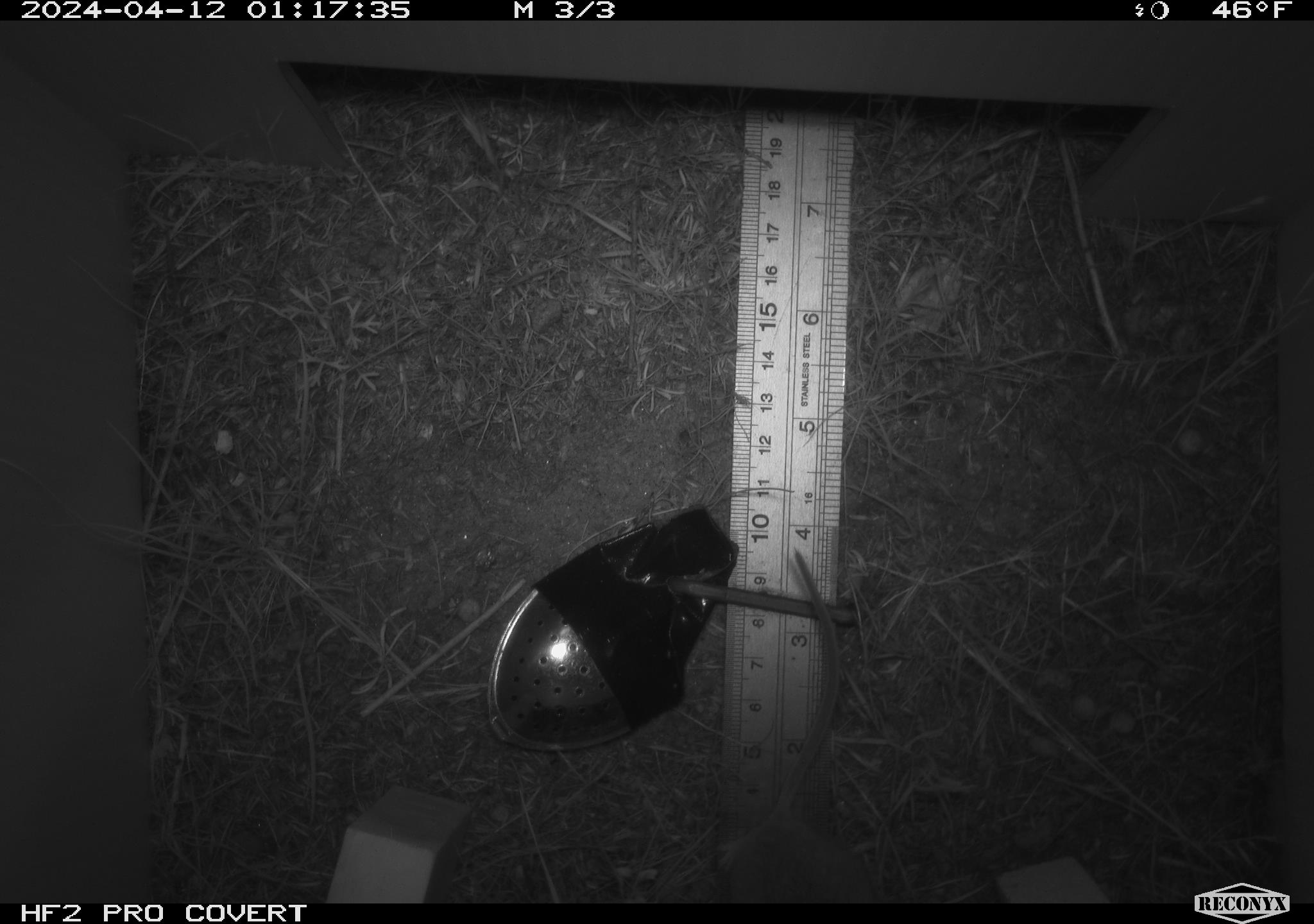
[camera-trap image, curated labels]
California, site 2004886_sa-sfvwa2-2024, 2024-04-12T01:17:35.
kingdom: Animalia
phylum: Chordata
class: Mammalia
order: Rodentia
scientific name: Rodentia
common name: mouse species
Mouse species (Rodentia).